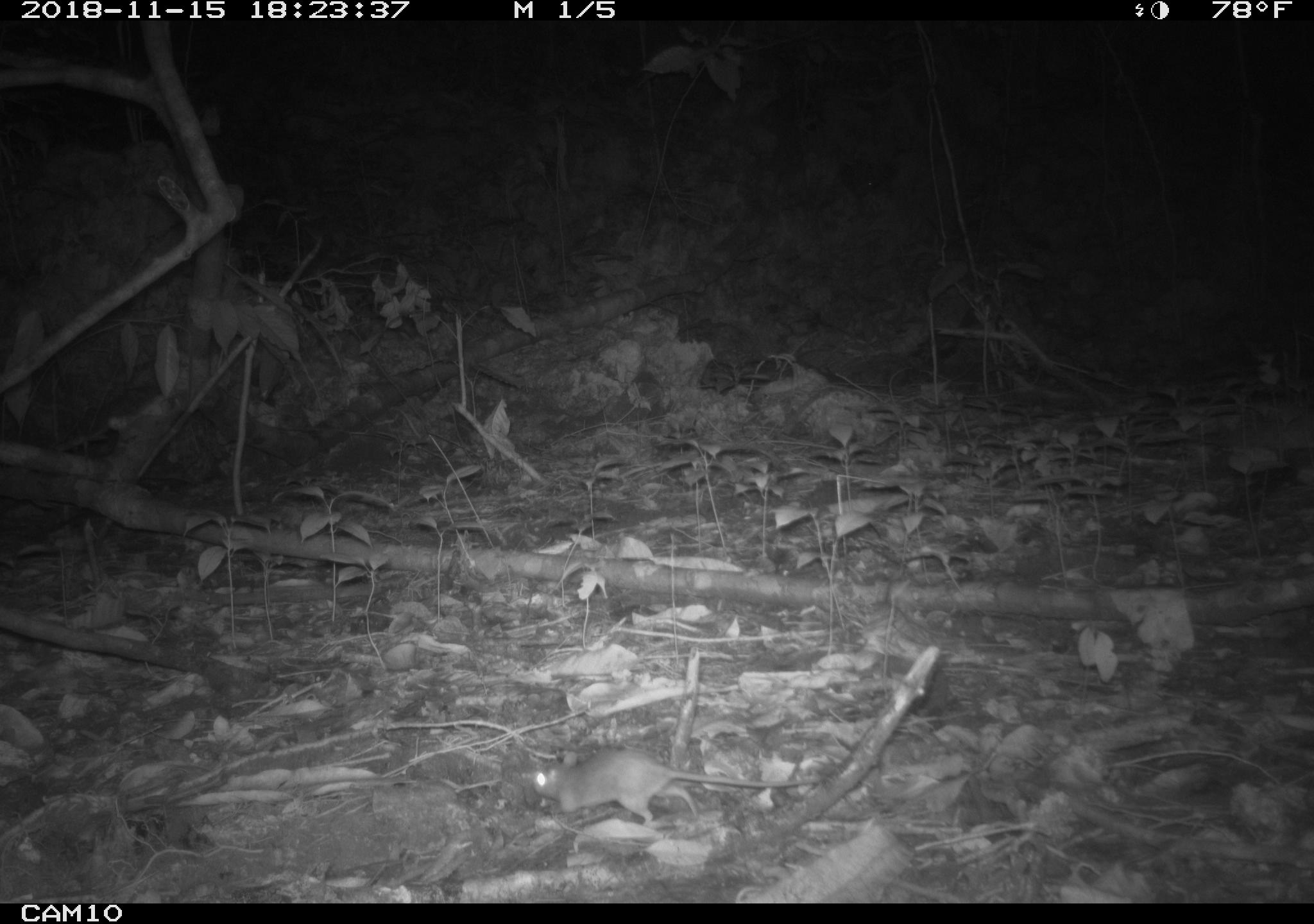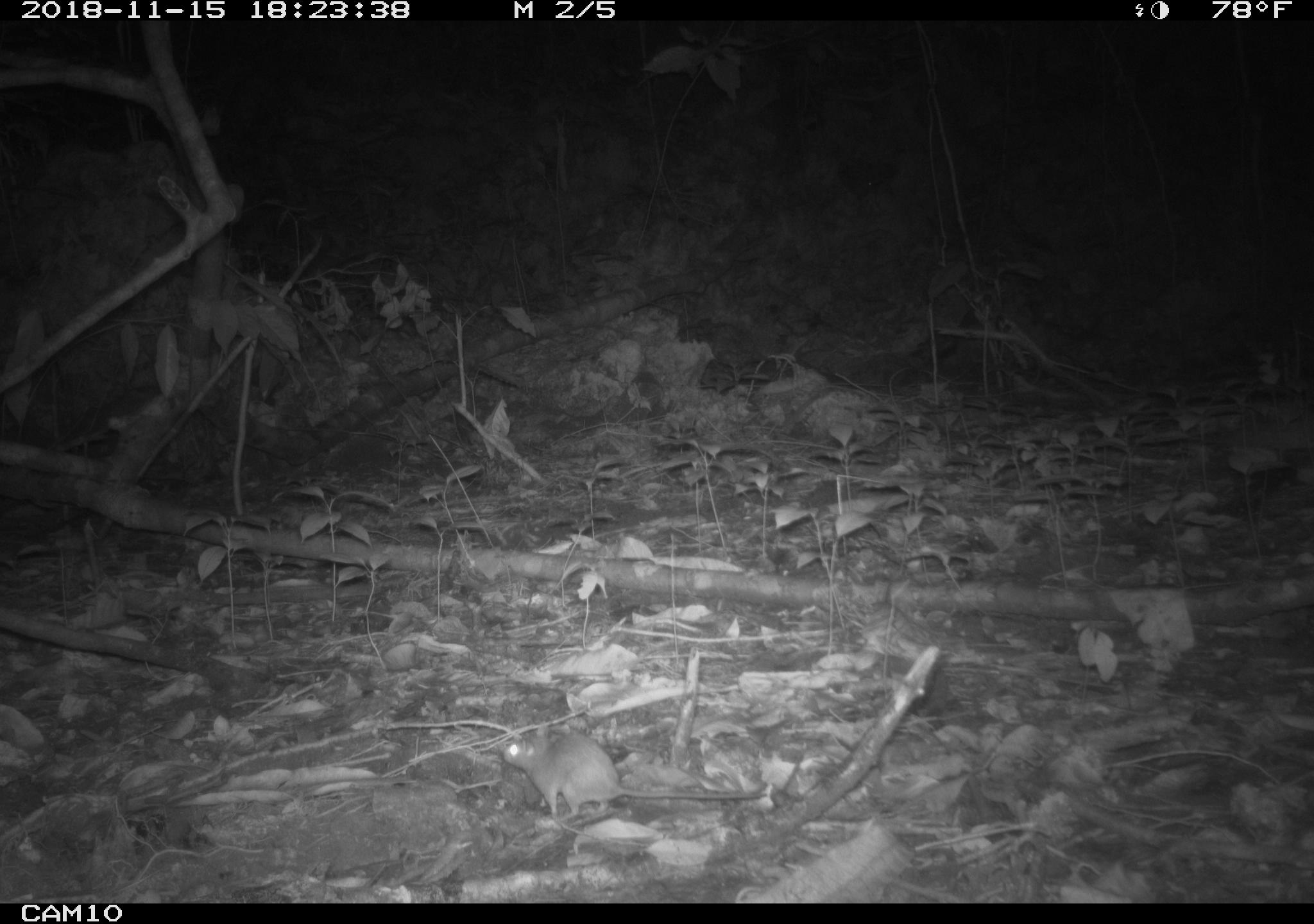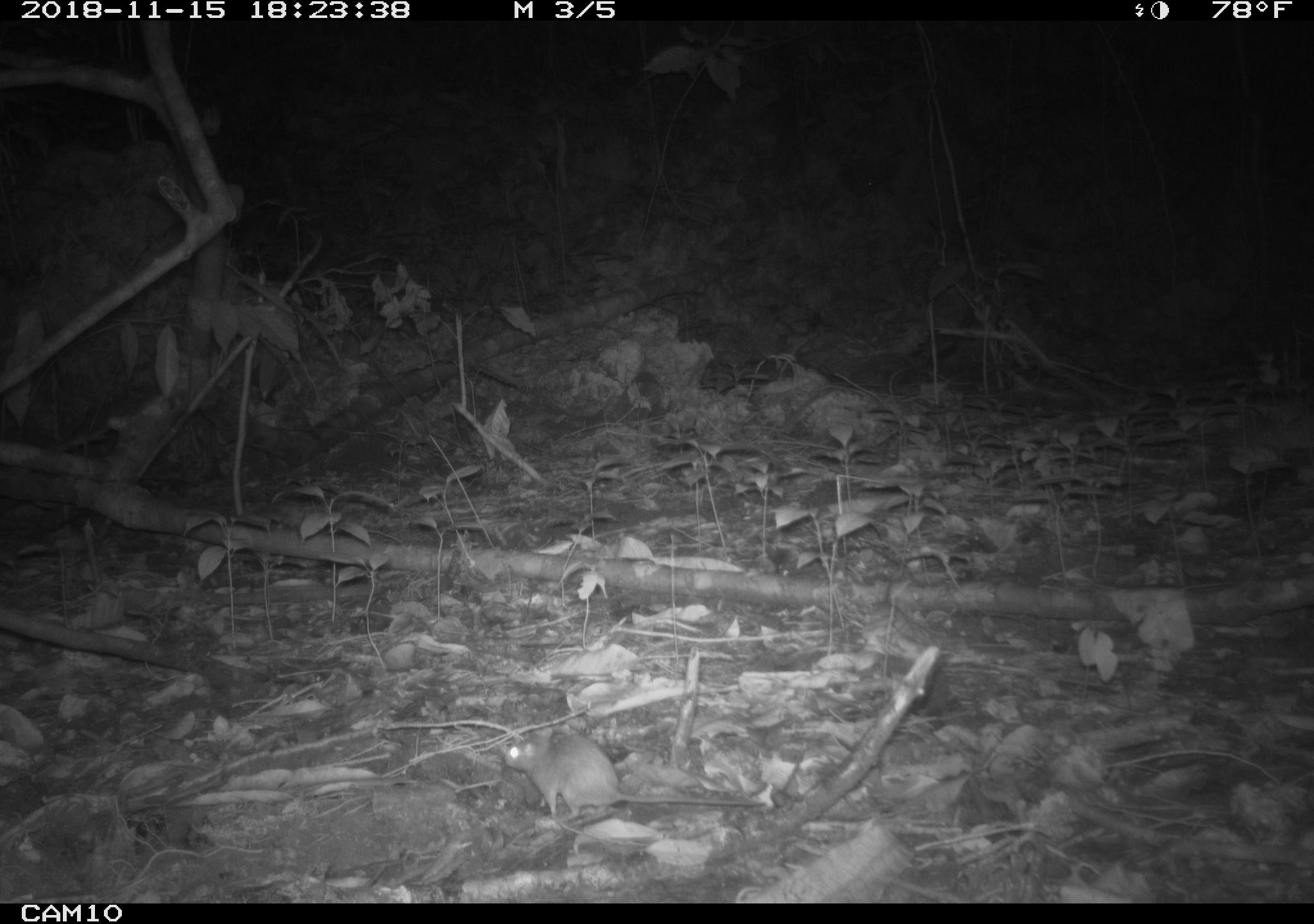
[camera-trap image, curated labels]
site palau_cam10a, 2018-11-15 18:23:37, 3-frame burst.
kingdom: Animalia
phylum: Chordata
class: Mammalia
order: Rodentia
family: Muridae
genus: Rattus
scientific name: Rattus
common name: rat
Rat (Rattus).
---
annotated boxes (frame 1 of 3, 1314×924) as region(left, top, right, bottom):
rat: region(534, 748, 826, 834)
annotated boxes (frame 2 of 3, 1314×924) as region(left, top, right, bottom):
rat: region(489, 733, 765, 821)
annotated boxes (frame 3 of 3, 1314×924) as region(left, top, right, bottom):
rat: region(490, 731, 763, 822)